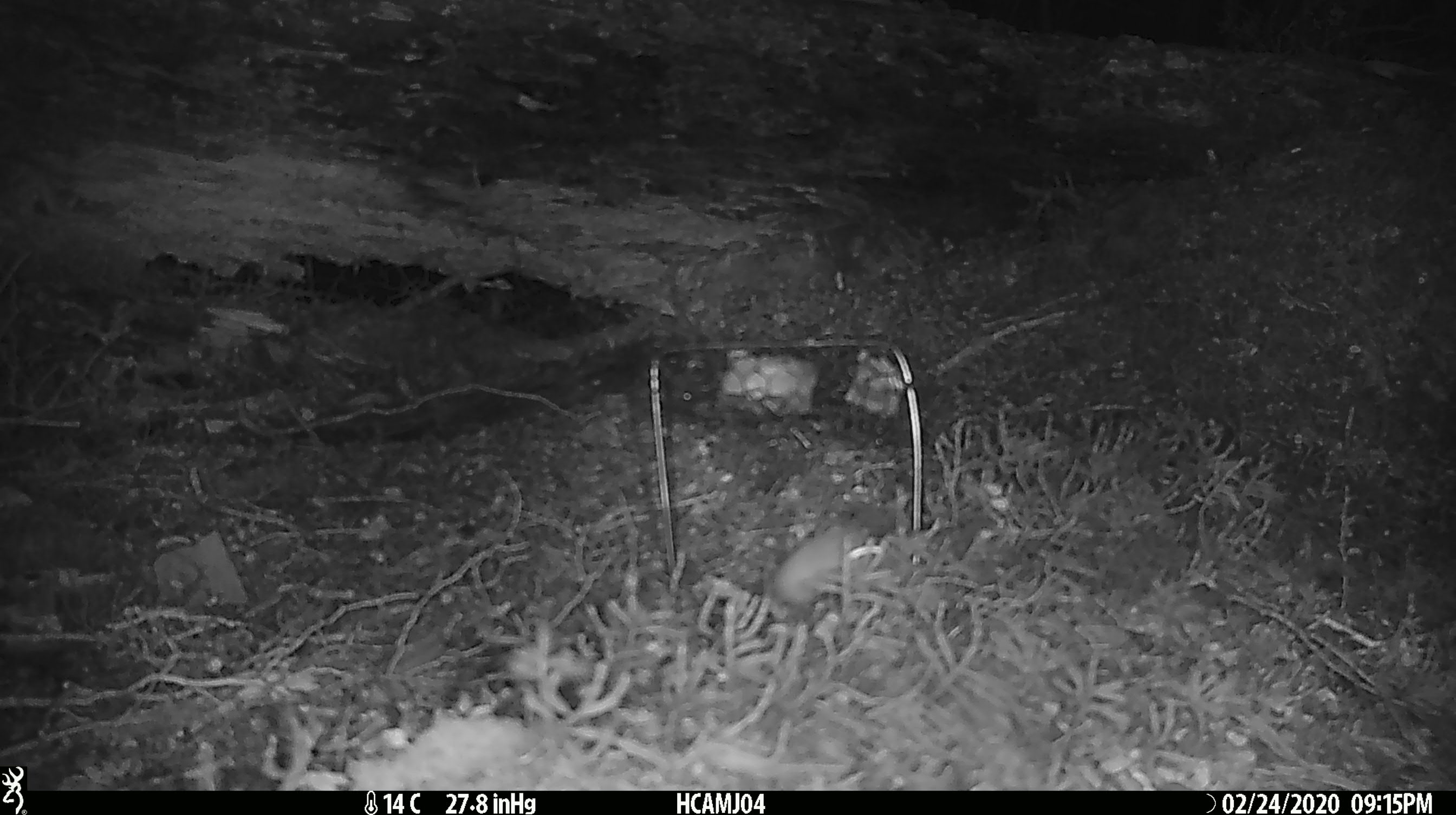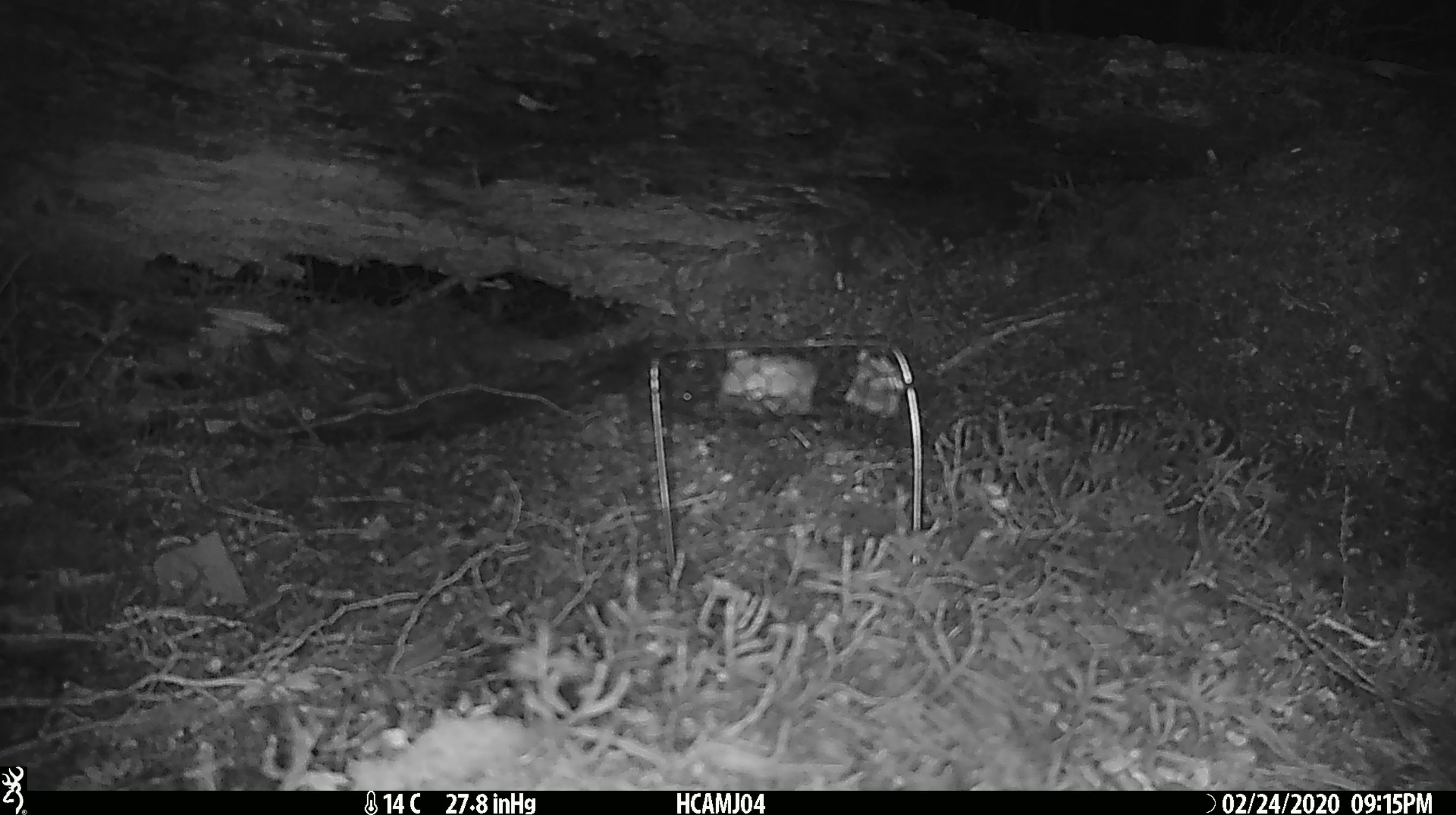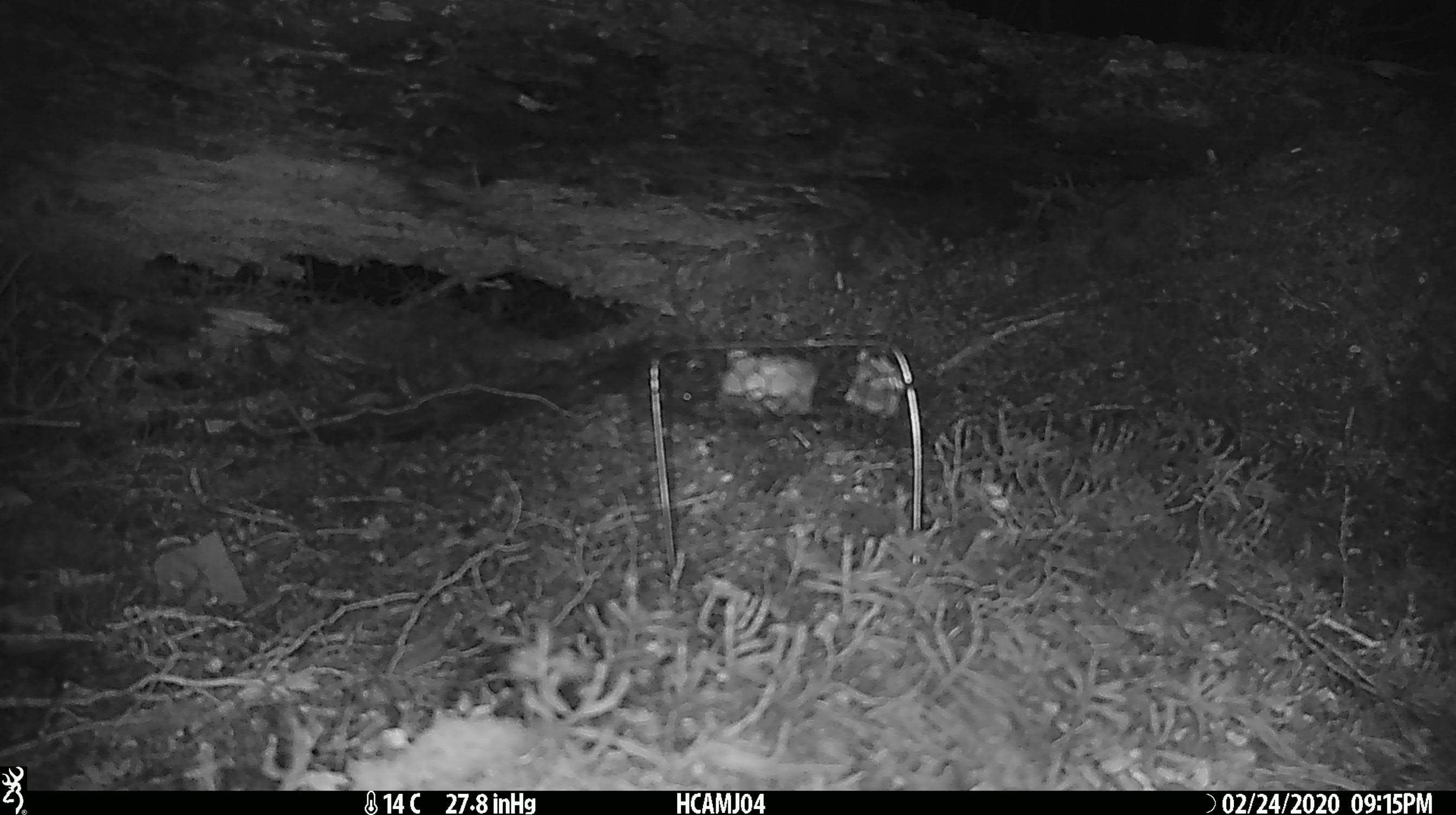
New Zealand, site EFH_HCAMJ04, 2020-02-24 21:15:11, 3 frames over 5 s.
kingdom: Animalia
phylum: Chordata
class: Mammalia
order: Rodentia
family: Muridae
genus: Mus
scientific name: Mus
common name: mouse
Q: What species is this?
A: Mouse (Mus).